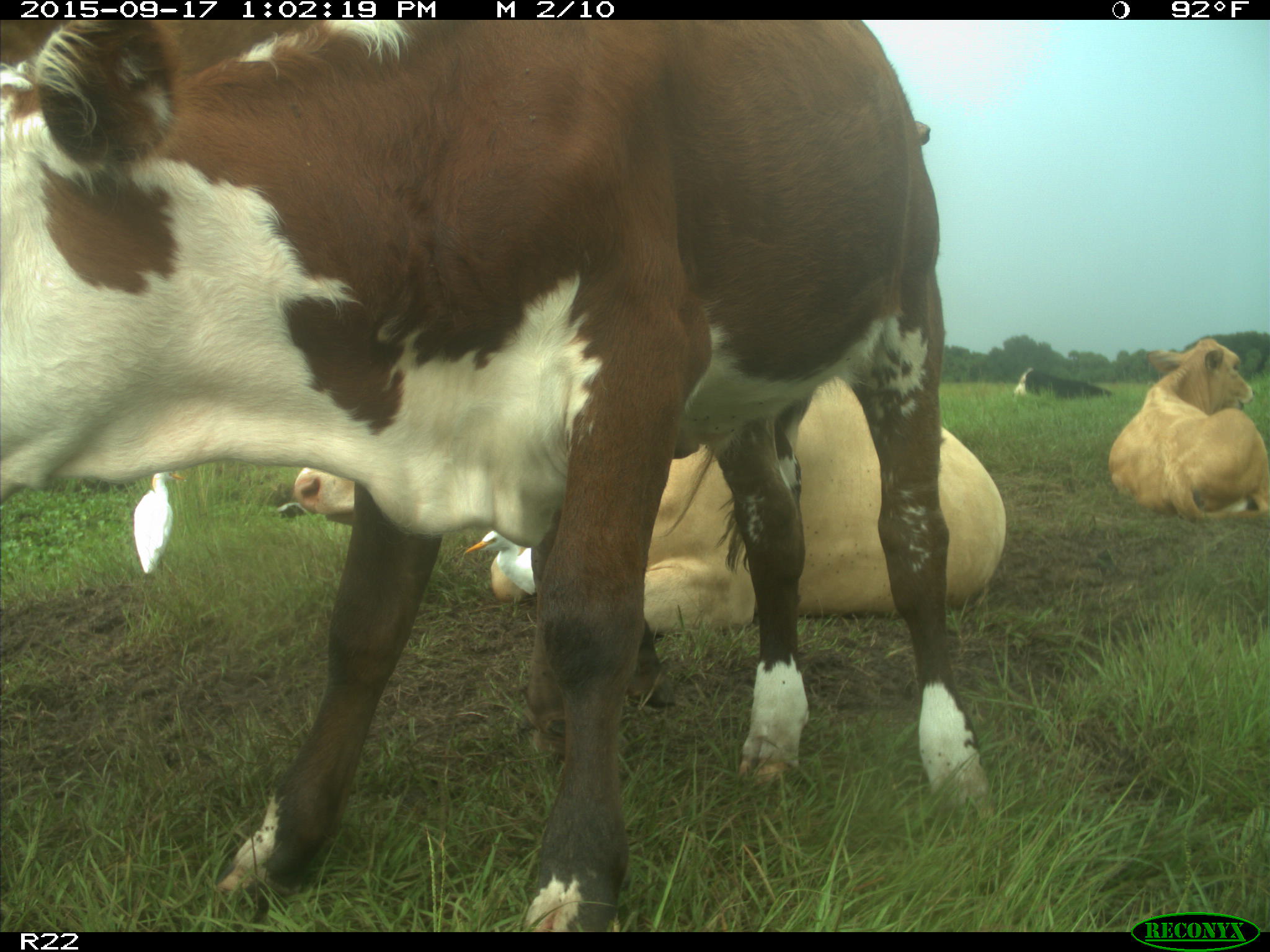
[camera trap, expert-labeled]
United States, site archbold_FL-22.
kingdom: Animalia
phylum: Chordata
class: Mammalia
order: Artiodactyla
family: Bovidae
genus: Bos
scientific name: Bos taurus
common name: domestic cow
Bos taurus (domestic cow).